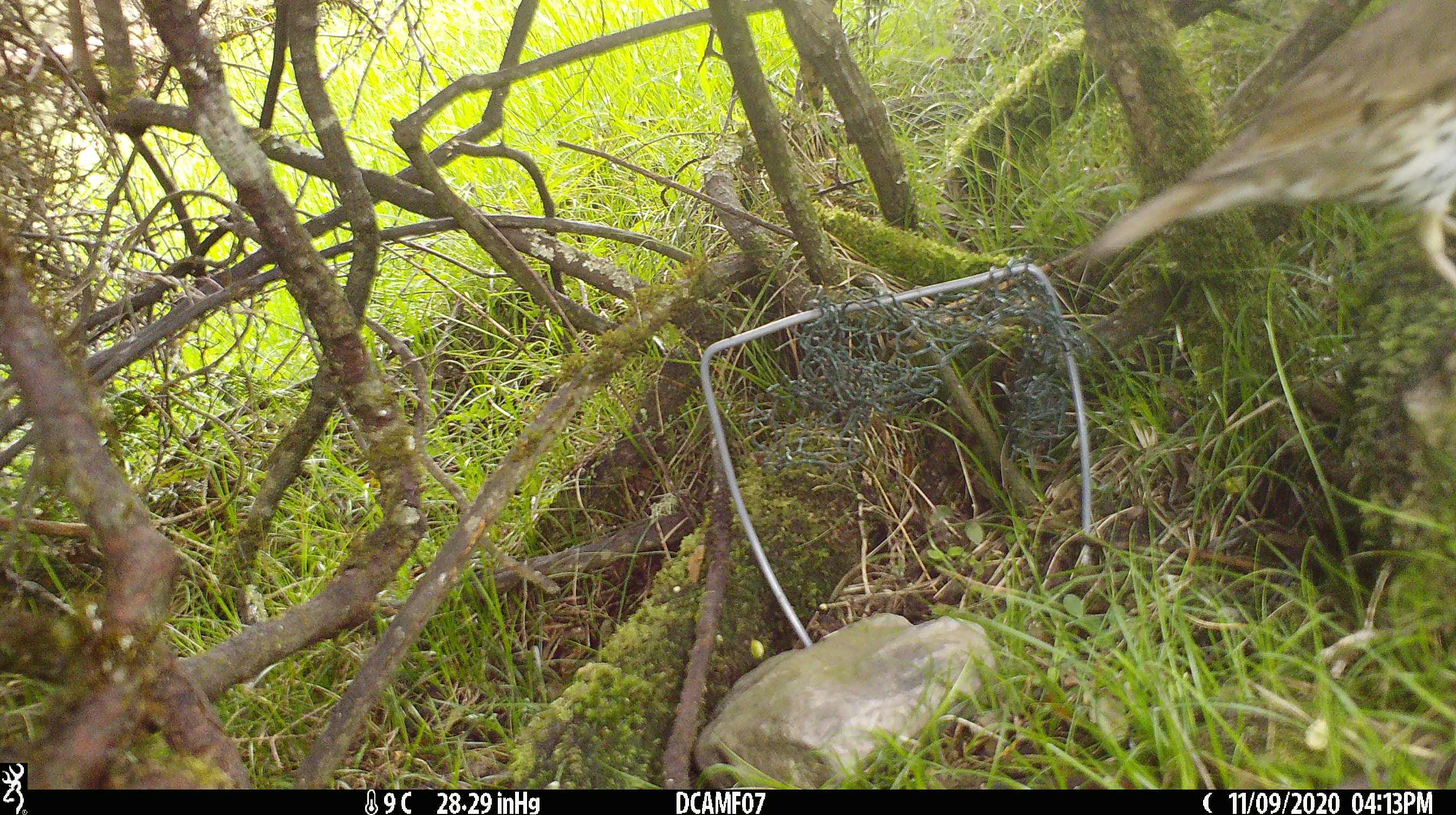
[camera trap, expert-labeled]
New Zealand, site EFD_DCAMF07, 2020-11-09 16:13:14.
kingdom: Animalia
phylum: Chordata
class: Aves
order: Passeriformes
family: Turdidae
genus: Turdus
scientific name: Turdus philomelos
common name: song thrush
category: thrush